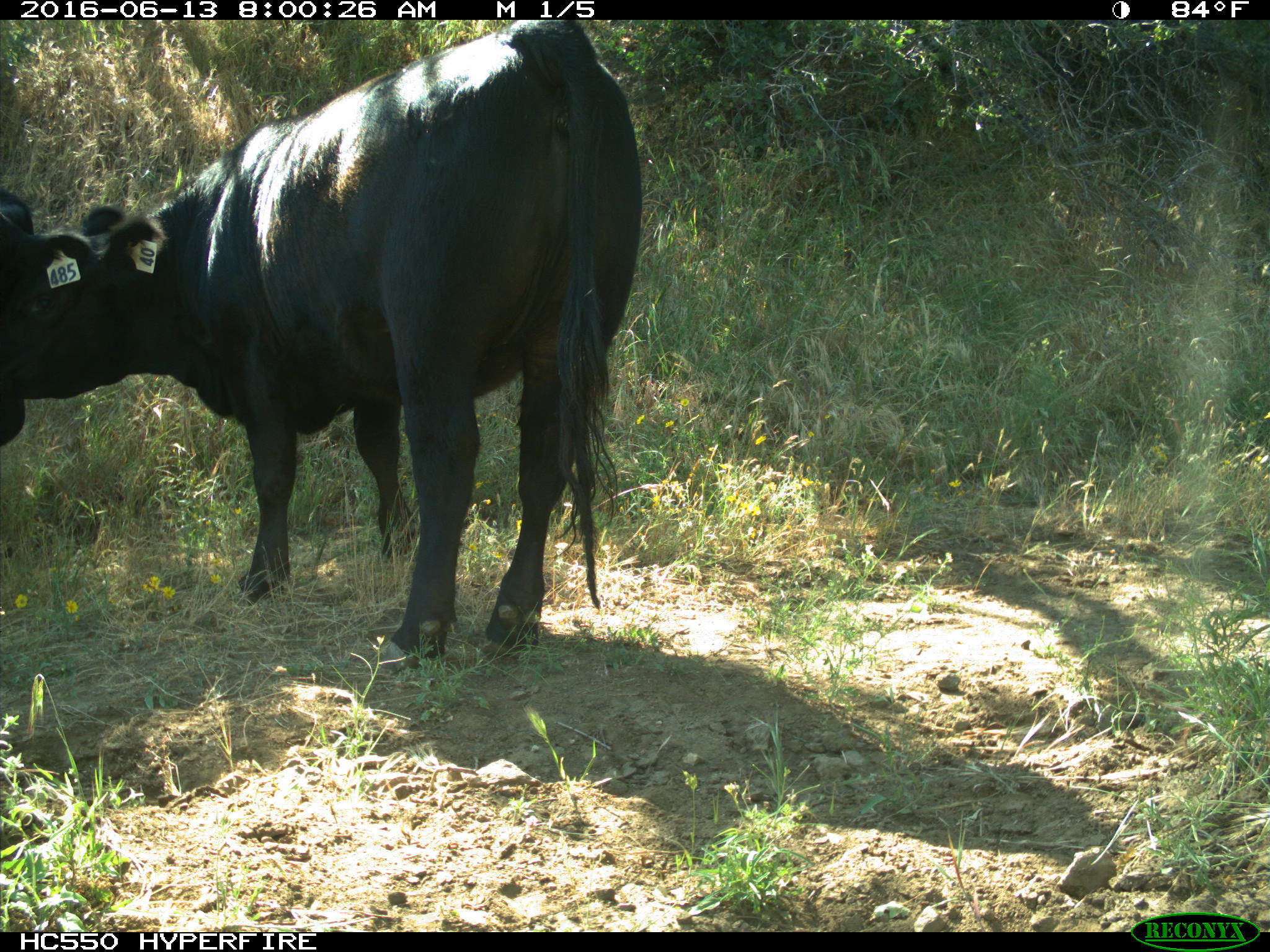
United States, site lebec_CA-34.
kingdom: Animalia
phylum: Chordata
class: Mammalia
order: Artiodactyla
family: Bovidae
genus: Bos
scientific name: Bos taurus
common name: domestic cow